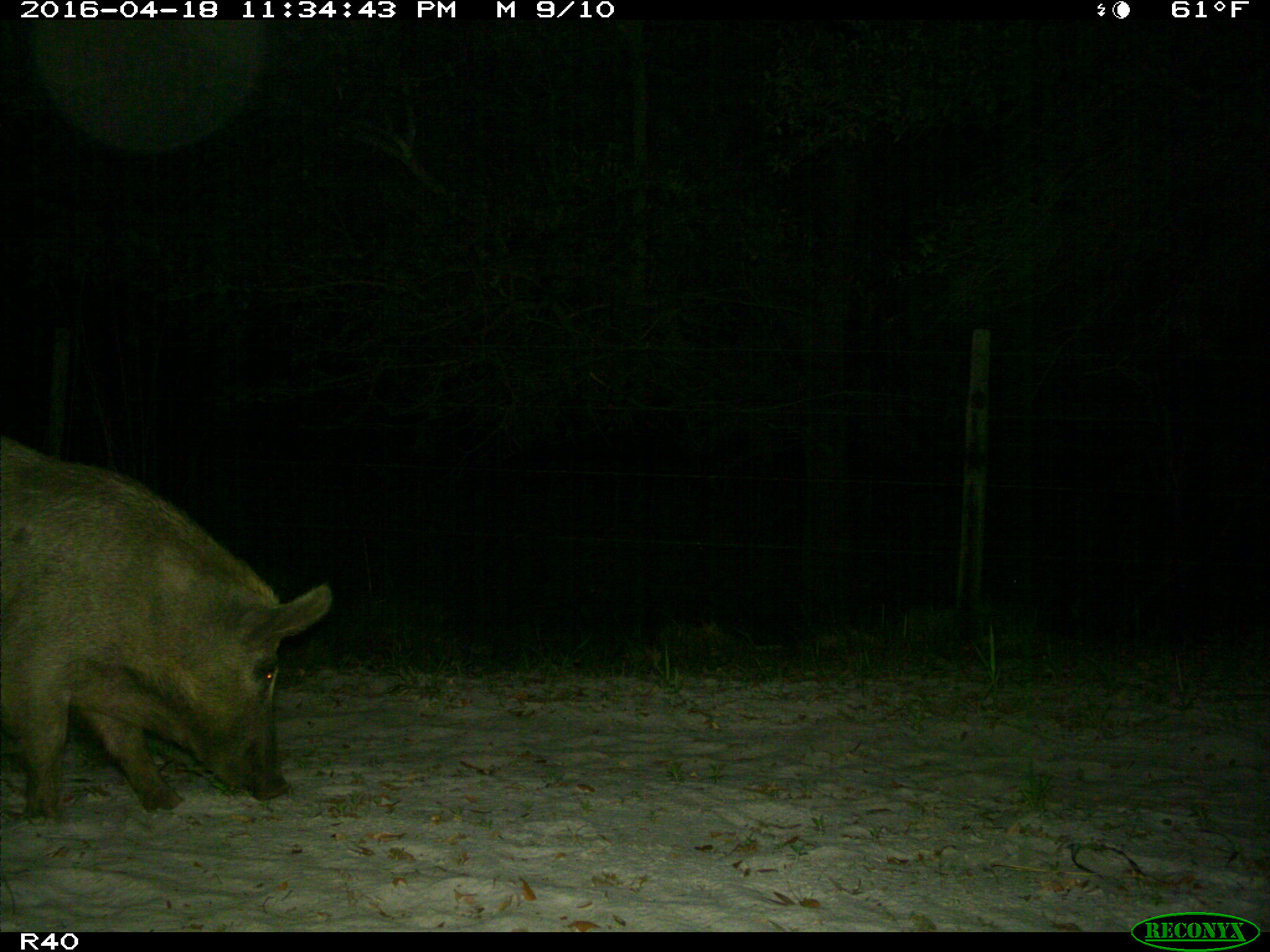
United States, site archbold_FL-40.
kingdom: Animalia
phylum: Chordata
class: Mammalia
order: Artiodactyla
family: Suidae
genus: Sus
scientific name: Sus scrofa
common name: wild boar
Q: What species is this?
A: Sus scrofa (wild boar).